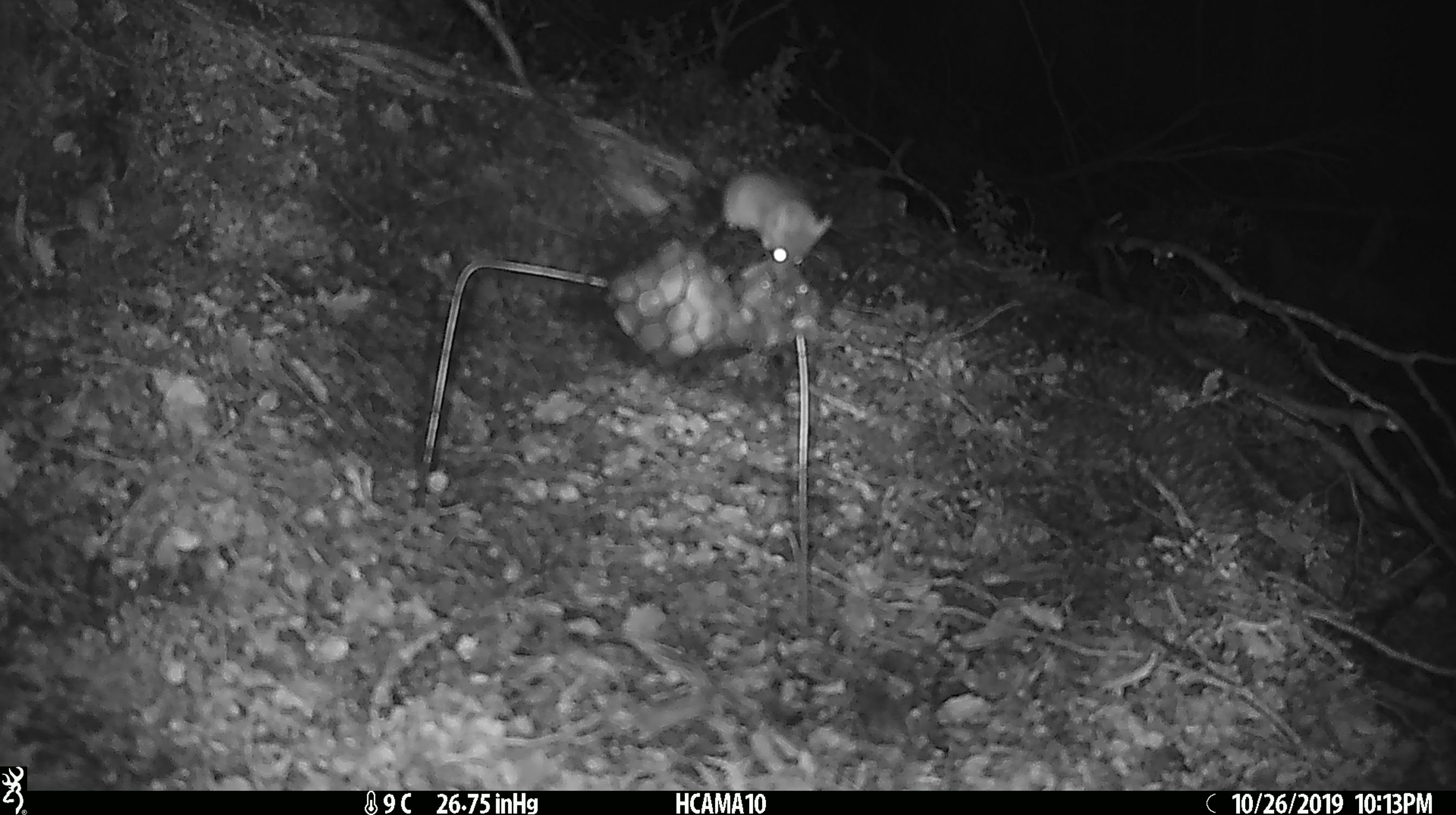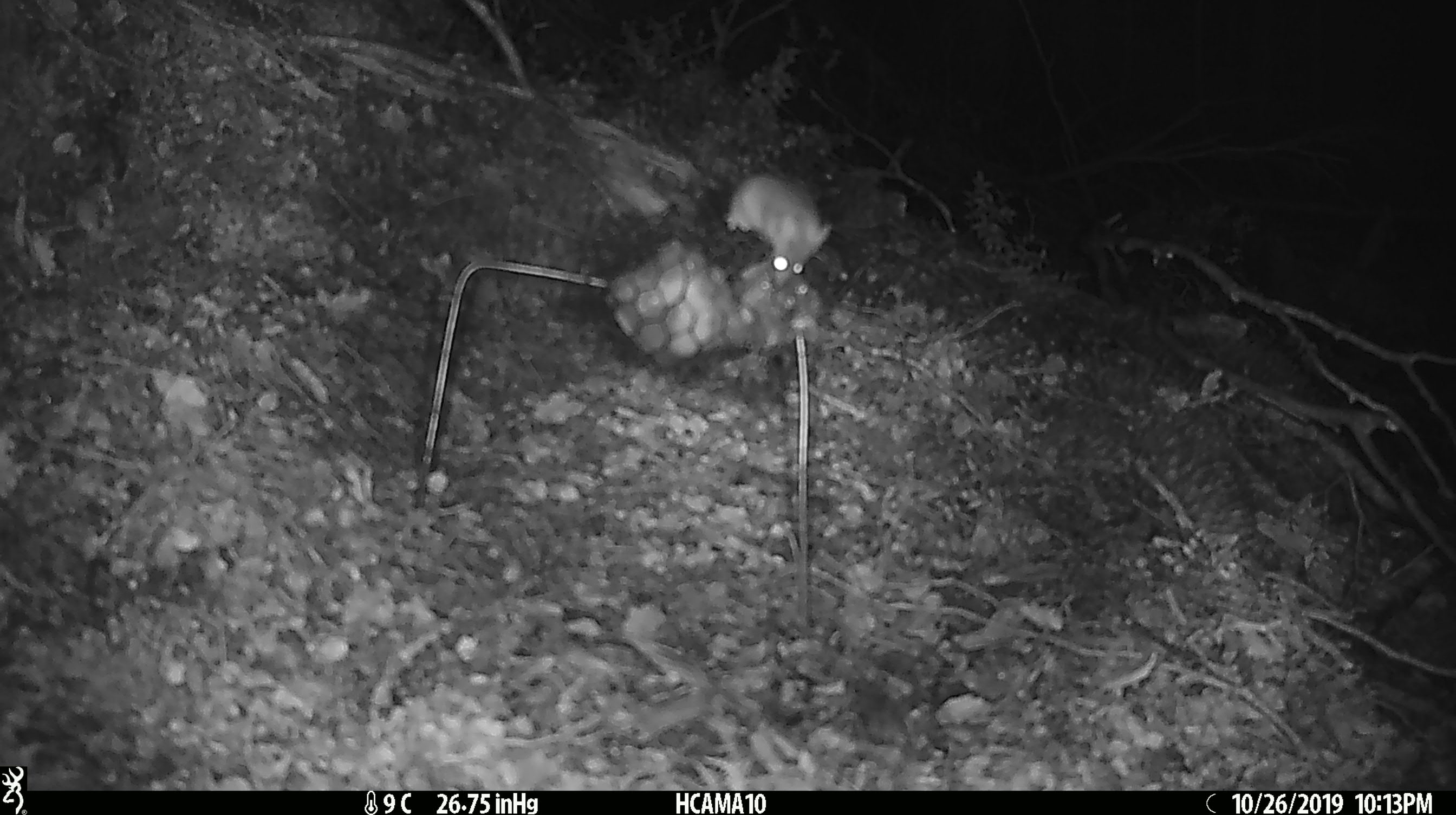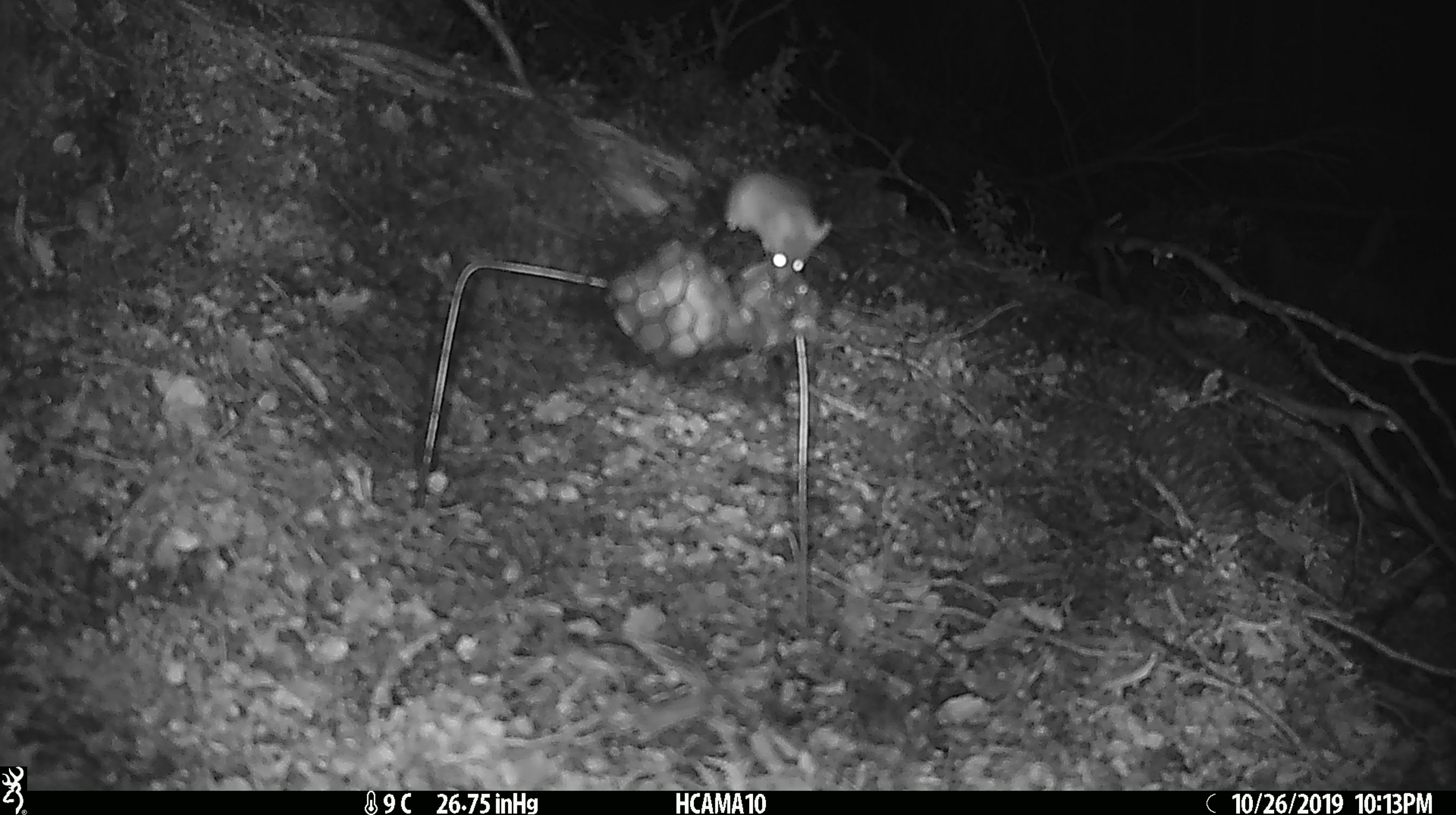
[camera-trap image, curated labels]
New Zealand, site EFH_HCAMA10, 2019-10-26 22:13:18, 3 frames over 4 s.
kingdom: Animalia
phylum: Chordata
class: Mammalia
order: Rodentia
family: Muridae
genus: Mus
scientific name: Mus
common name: mouse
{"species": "mouse (Mus)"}